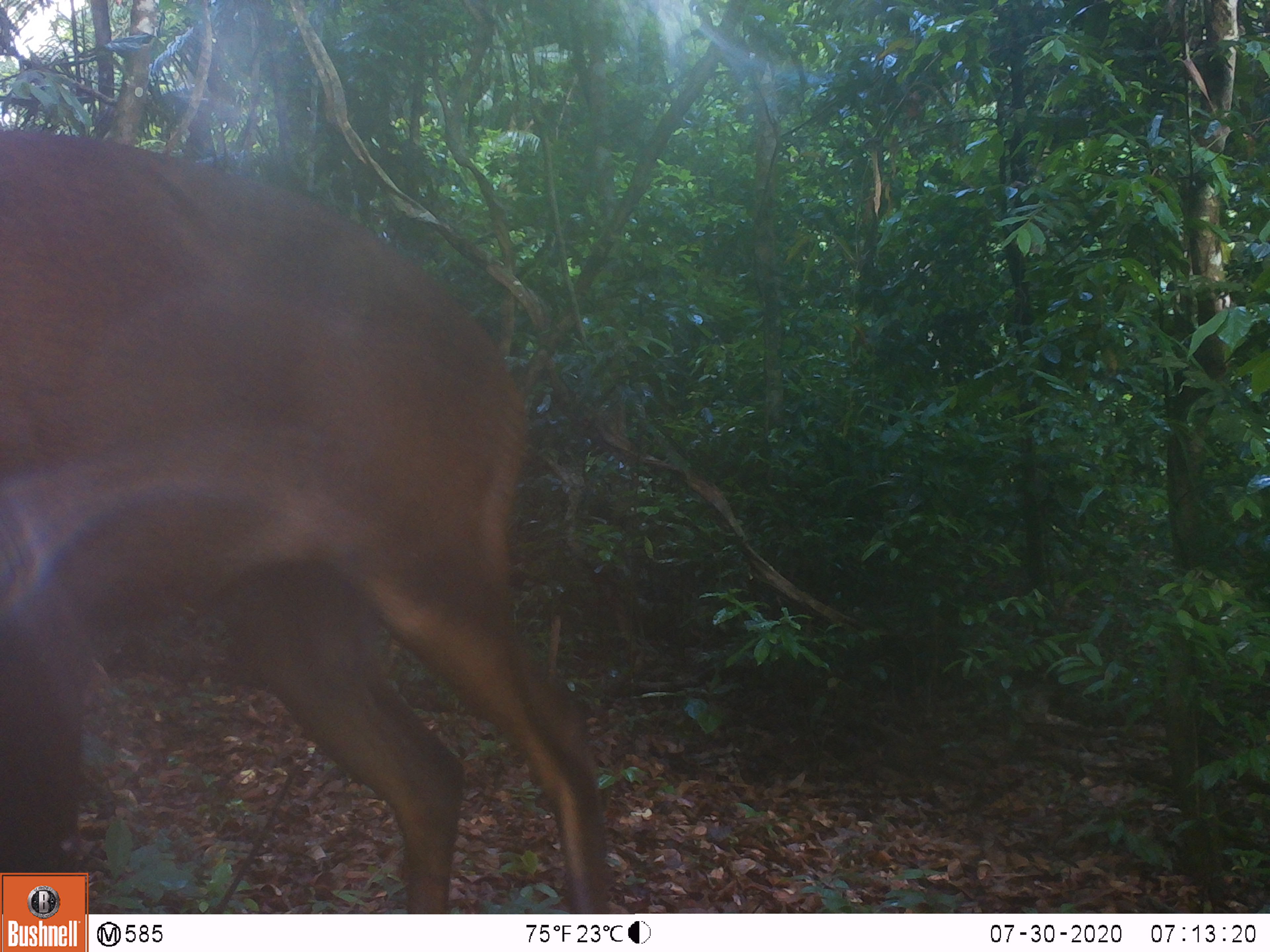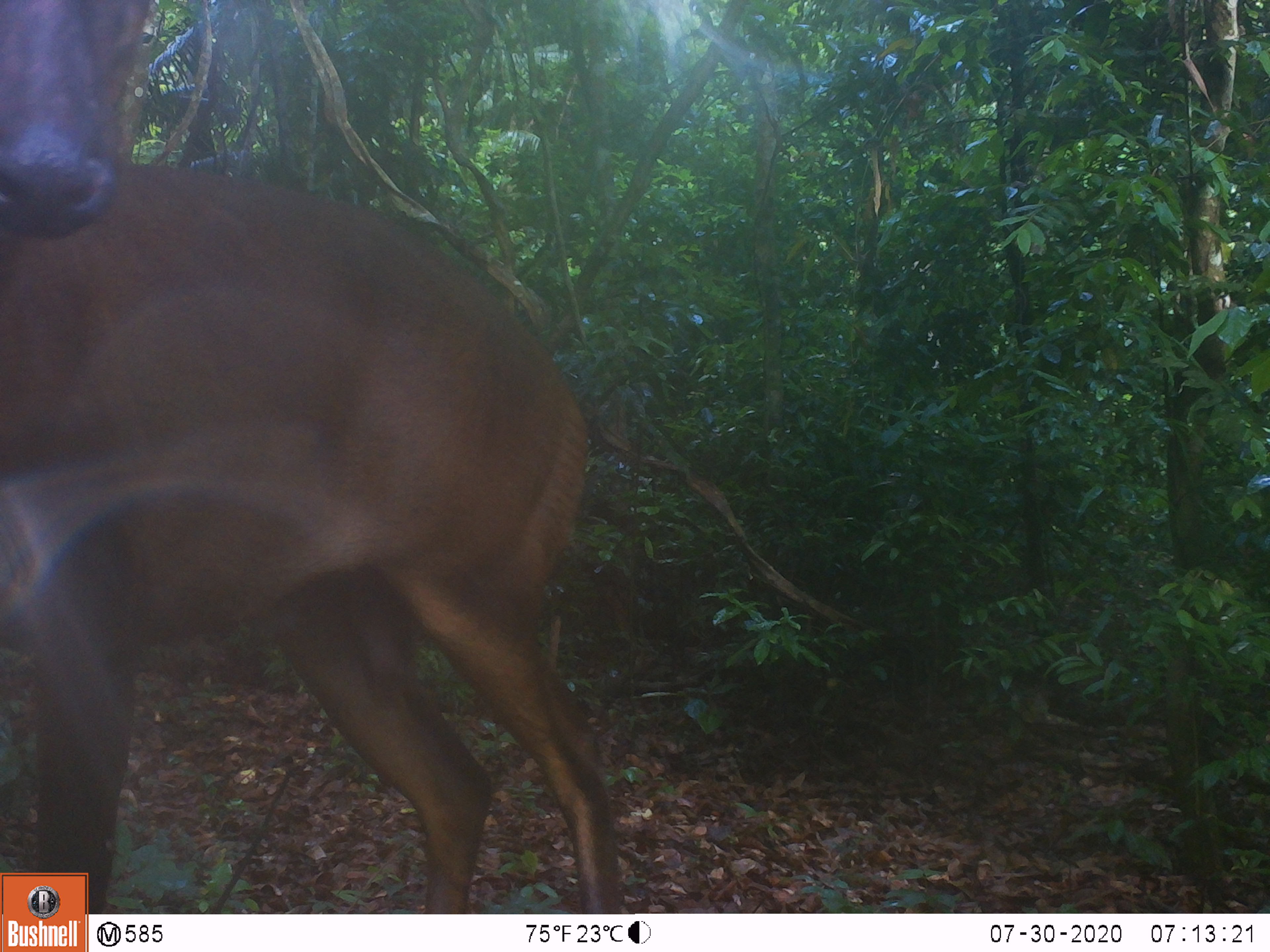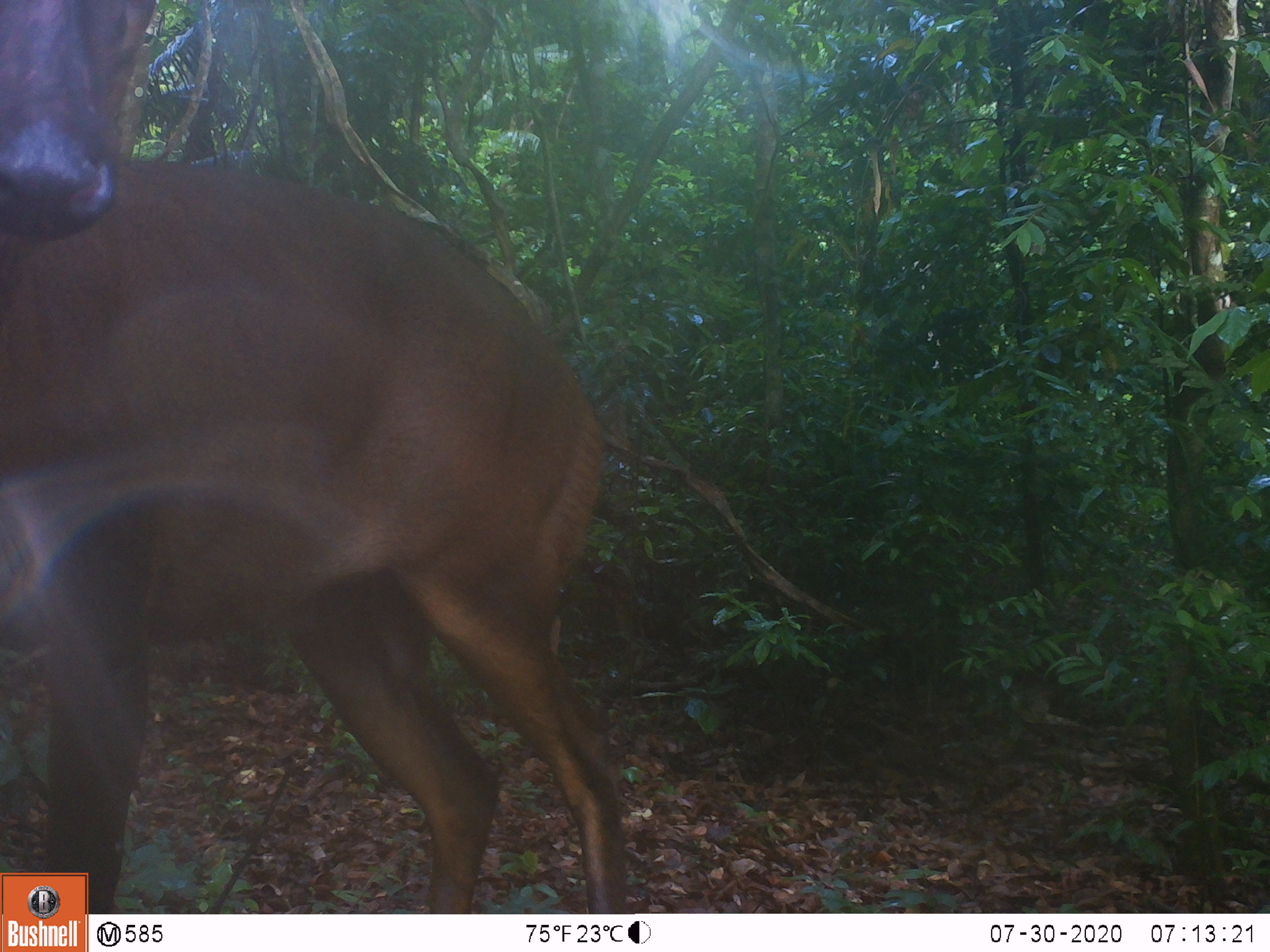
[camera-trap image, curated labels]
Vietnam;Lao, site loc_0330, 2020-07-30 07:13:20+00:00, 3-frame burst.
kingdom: Animalia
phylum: Chordata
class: Mammalia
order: Artiodactyla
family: Cervidae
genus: Muntiacus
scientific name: Muntiacus vuquangensis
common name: large-antlered muntjac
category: large antlered muntjac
Large antlered muntjac (large-antlered muntjac) (Muntiacus vuquangensis). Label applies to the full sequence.